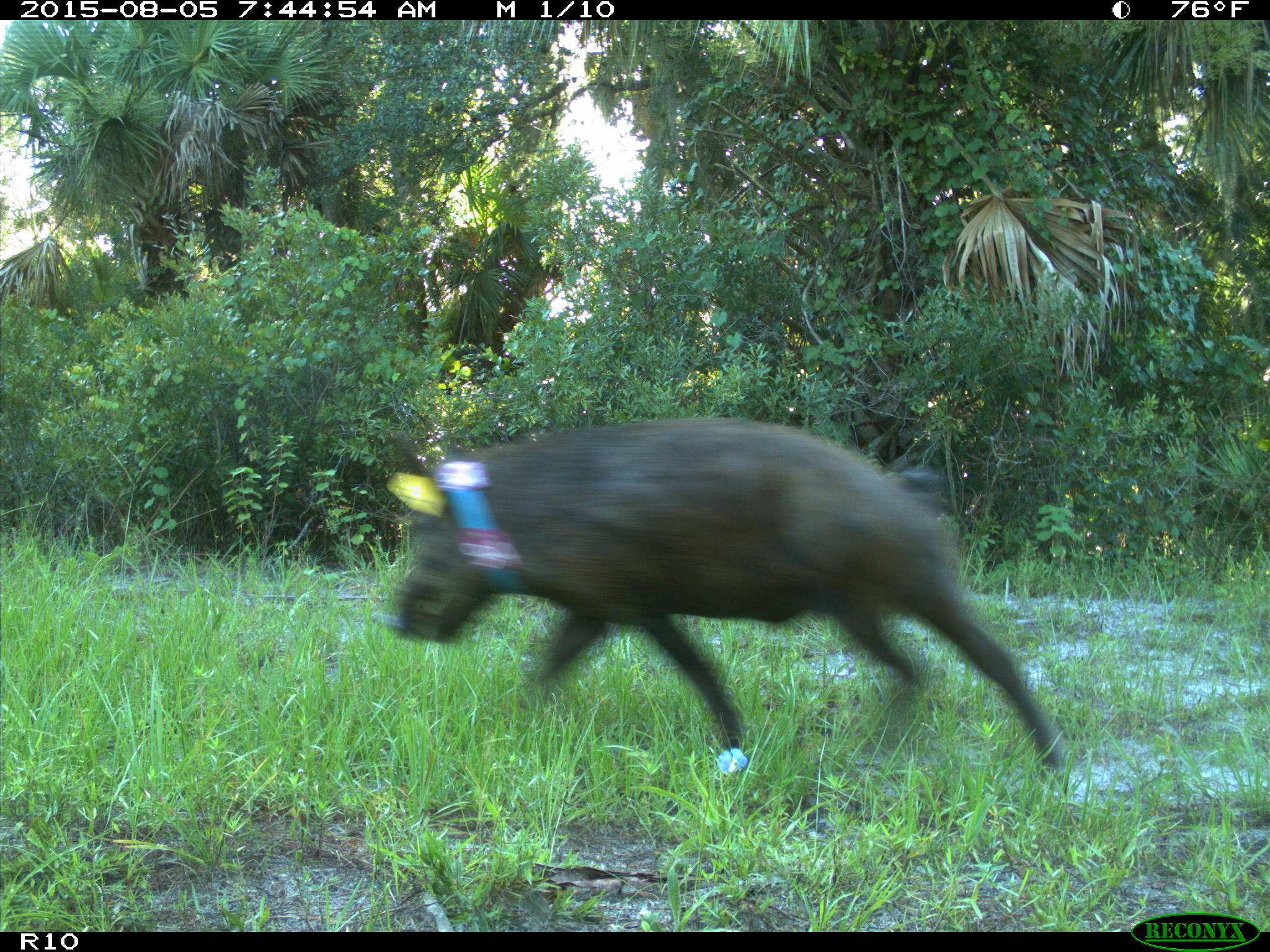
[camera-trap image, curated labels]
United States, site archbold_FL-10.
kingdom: Animalia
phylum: Chordata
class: Mammalia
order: Artiodactyla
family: Suidae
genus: Sus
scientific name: Sus scrofa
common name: wild boar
Sus scrofa (wild boar).